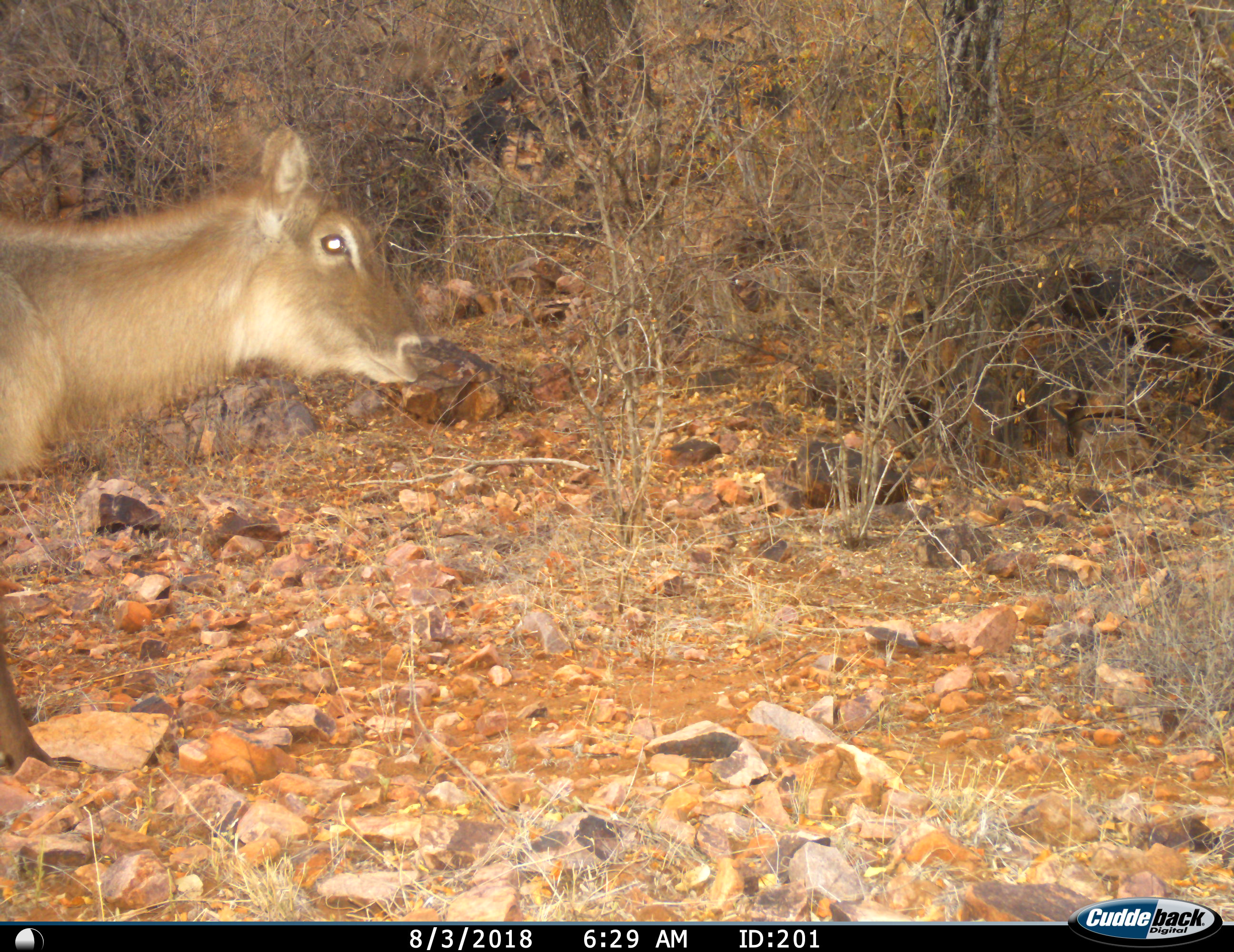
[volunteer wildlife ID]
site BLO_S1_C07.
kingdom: Animalia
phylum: Chordata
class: Mammalia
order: Artiodactyla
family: Bovidae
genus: Kobus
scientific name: Kobus ellipsiprymnus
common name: waterbuck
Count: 1.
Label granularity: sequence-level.